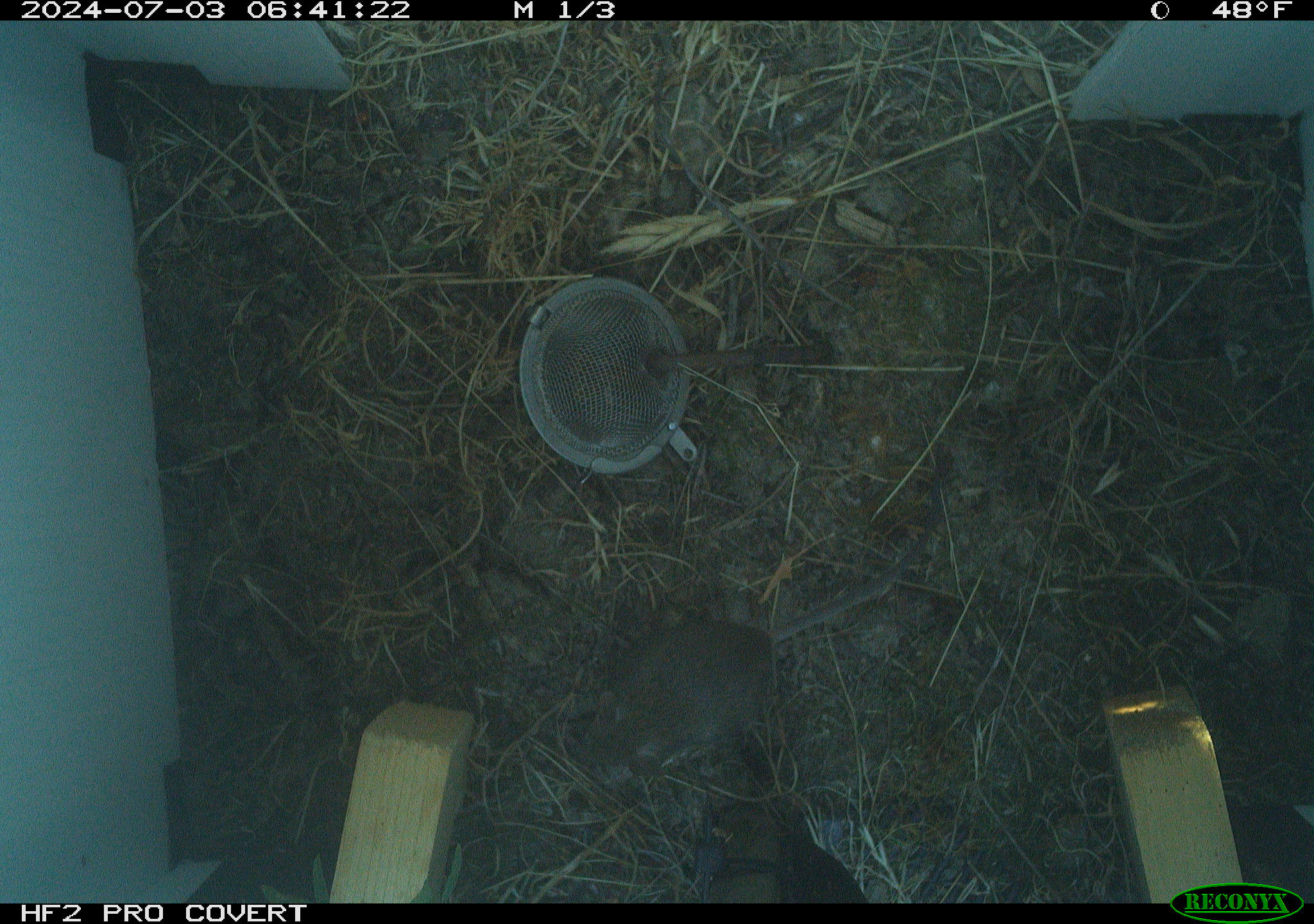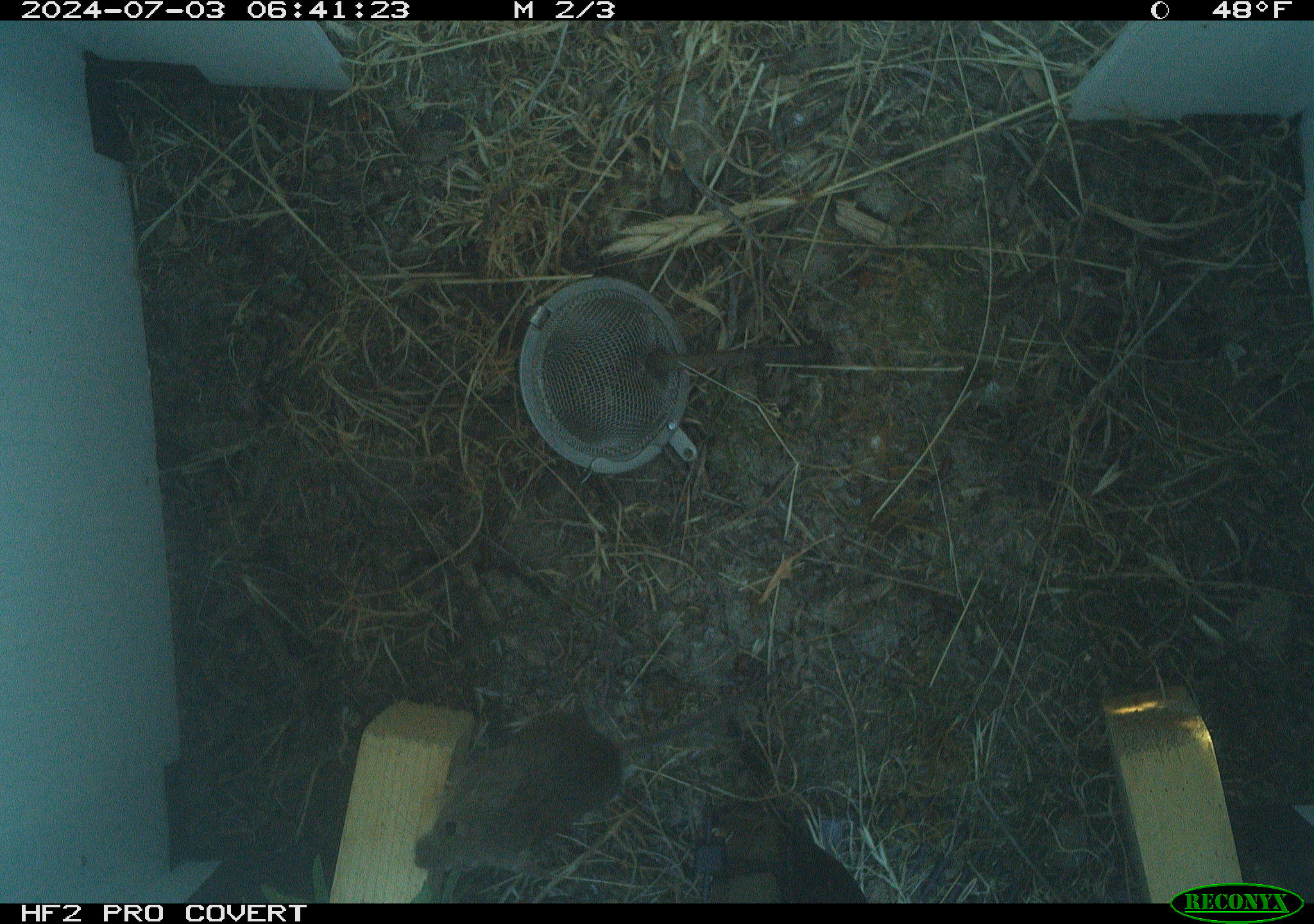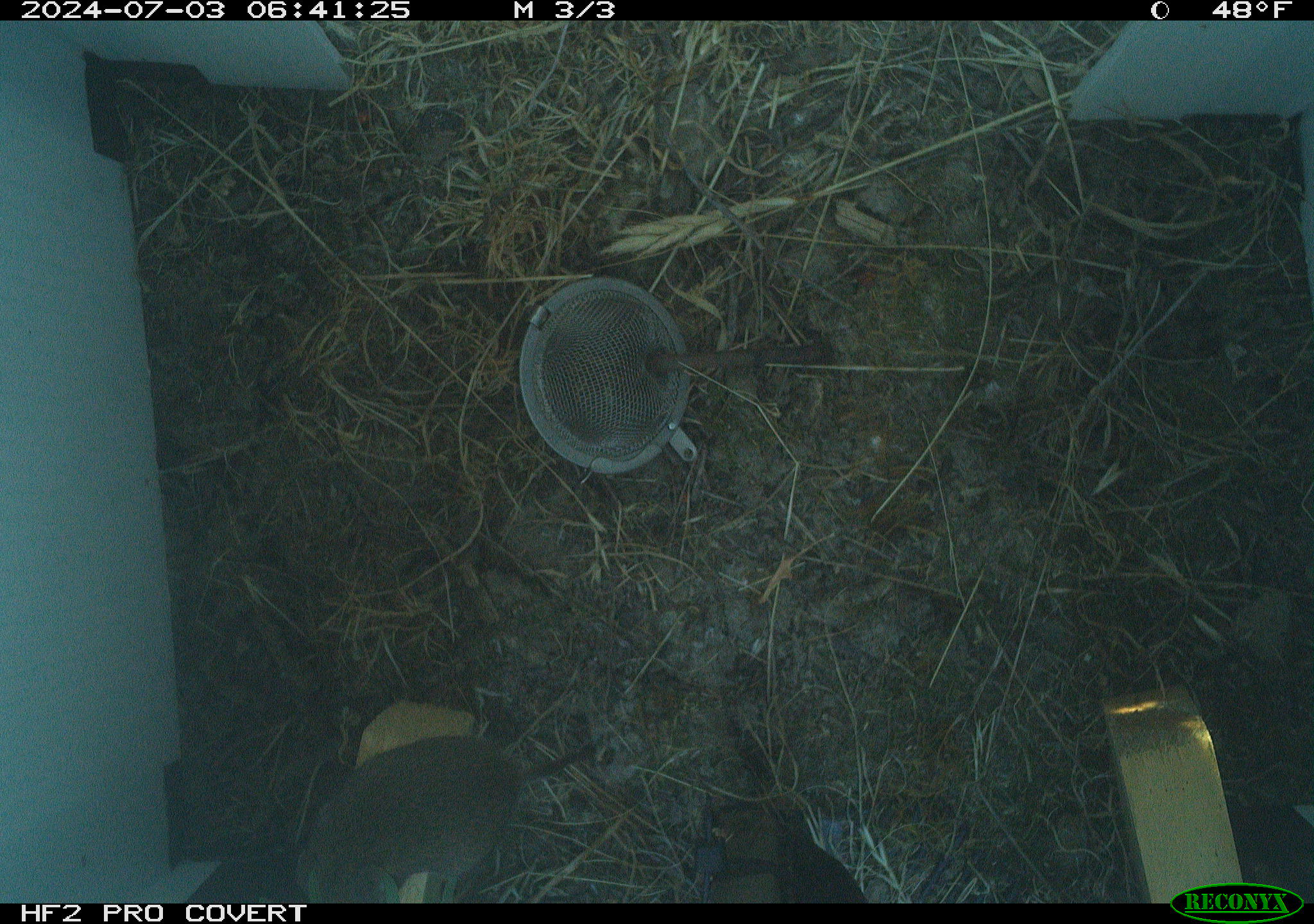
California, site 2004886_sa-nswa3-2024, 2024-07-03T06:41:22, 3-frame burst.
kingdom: Animalia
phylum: Chordata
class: Mammalia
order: Rodentia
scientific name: Rodentia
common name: rodent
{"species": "rodent (Rodentia)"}